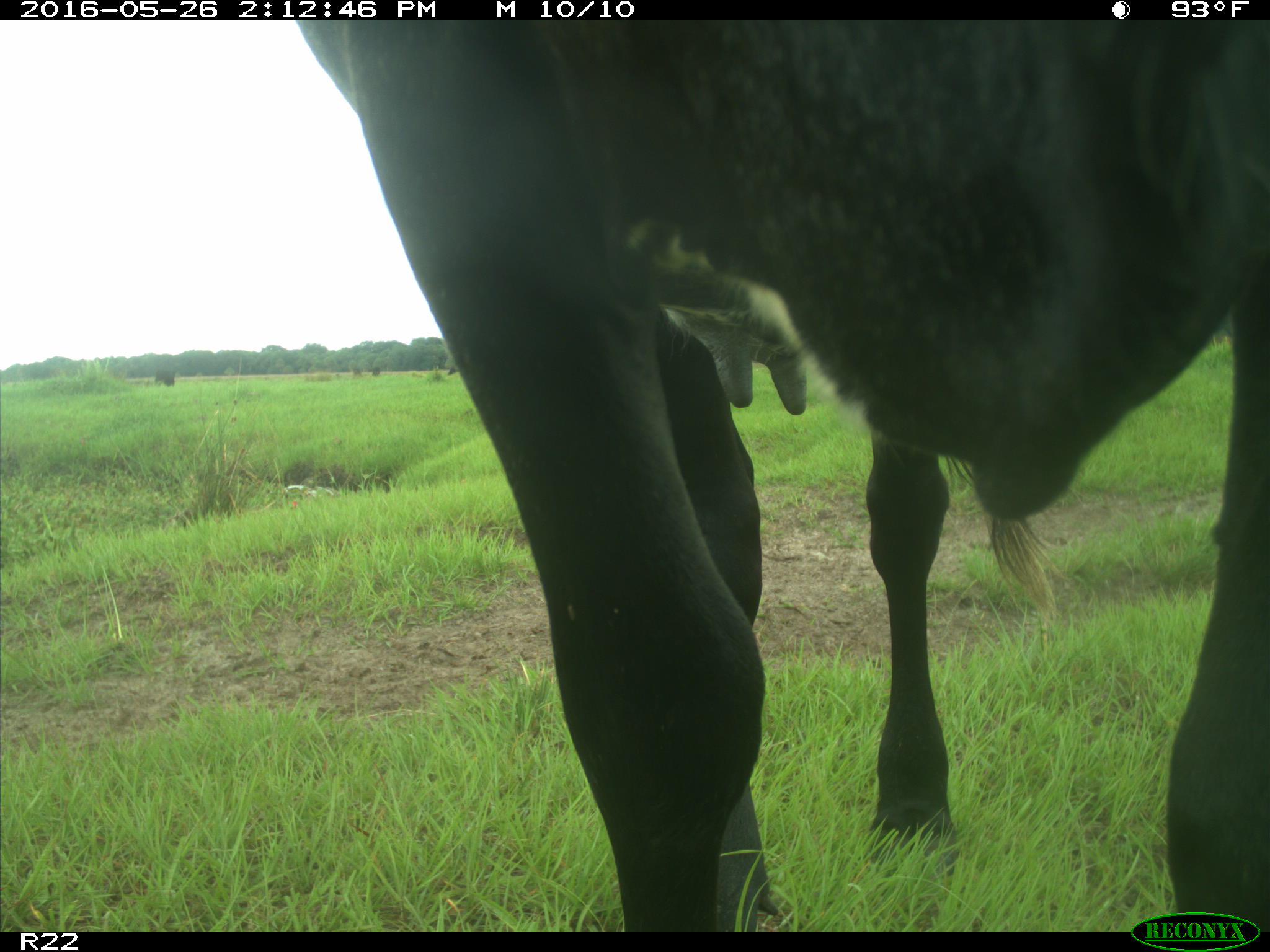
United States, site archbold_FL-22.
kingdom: Animalia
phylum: Chordata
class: Mammalia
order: Artiodactyla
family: Bovidae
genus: Bos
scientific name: Bos taurus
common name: domestic cow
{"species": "Bos taurus (domestic cow)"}